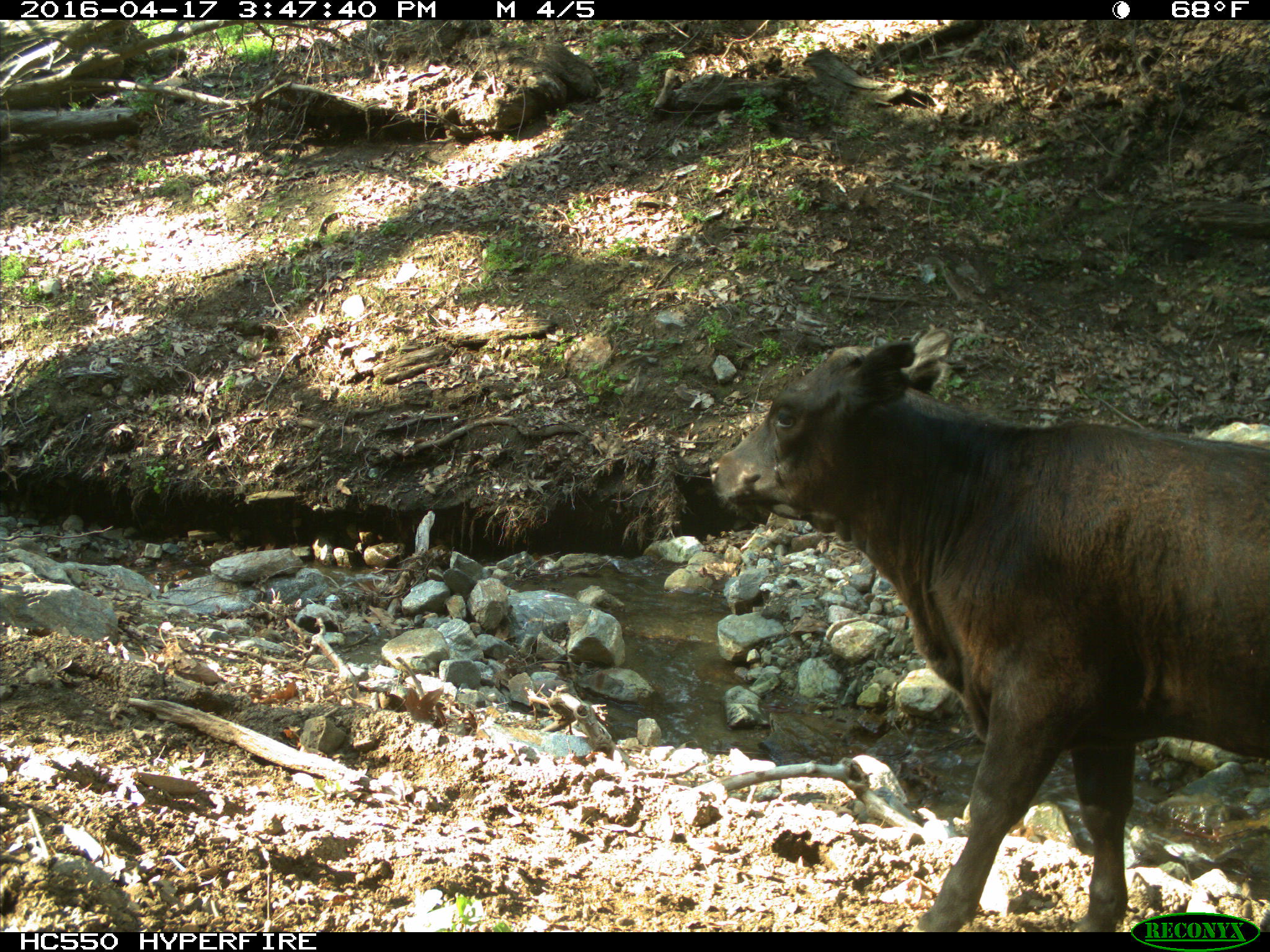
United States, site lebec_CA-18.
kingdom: Animalia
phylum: Chordata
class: Mammalia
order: Artiodactyla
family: Bovidae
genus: Bos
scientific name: Bos taurus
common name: domestic cow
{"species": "Bos taurus (domestic cow)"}